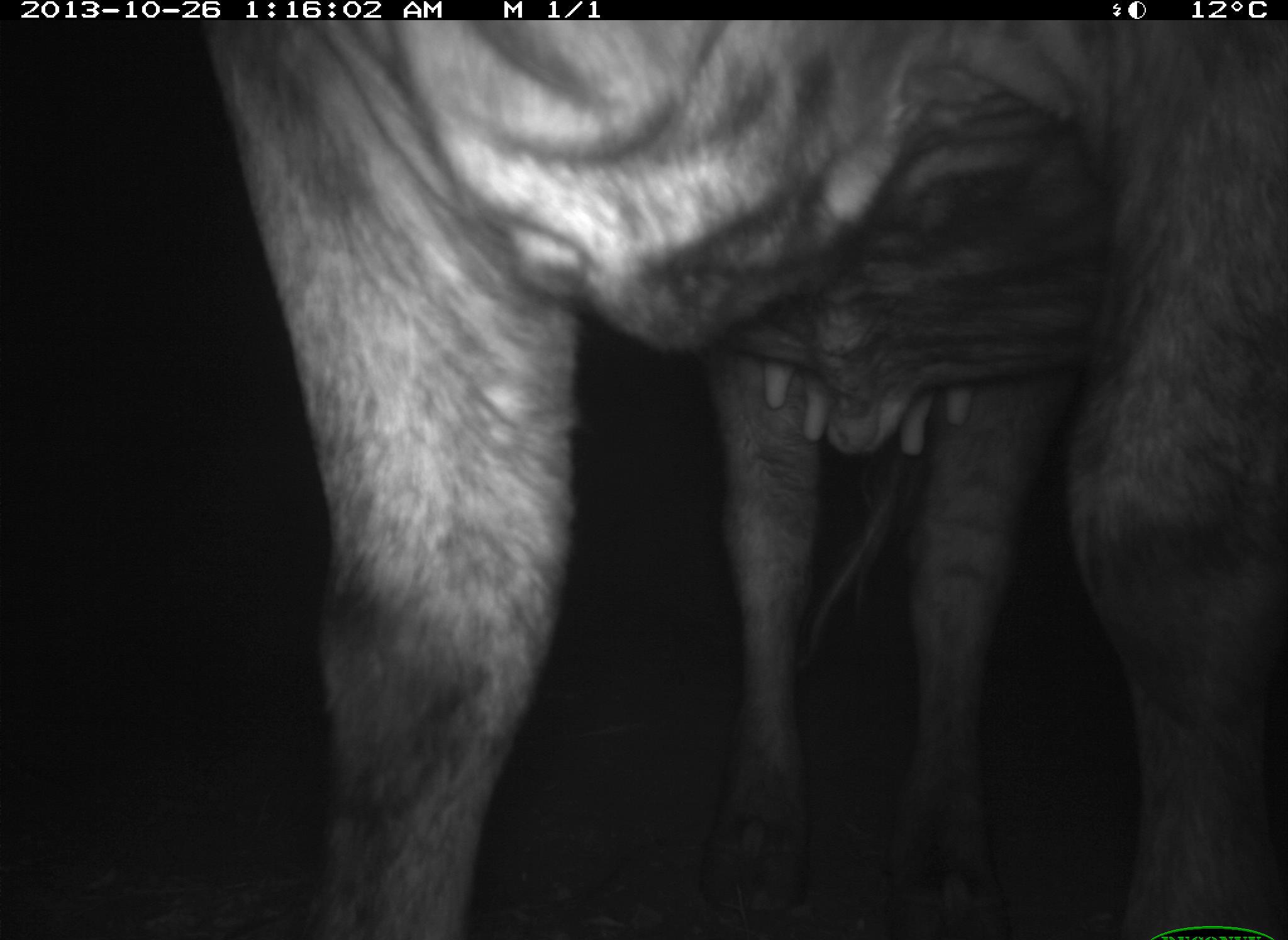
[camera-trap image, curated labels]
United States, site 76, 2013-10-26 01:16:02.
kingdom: Animalia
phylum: Chordata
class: Mammalia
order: Artiodactyla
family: Bovidae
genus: Bos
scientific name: Bos taurus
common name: cow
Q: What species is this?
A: Cow (Bos taurus).